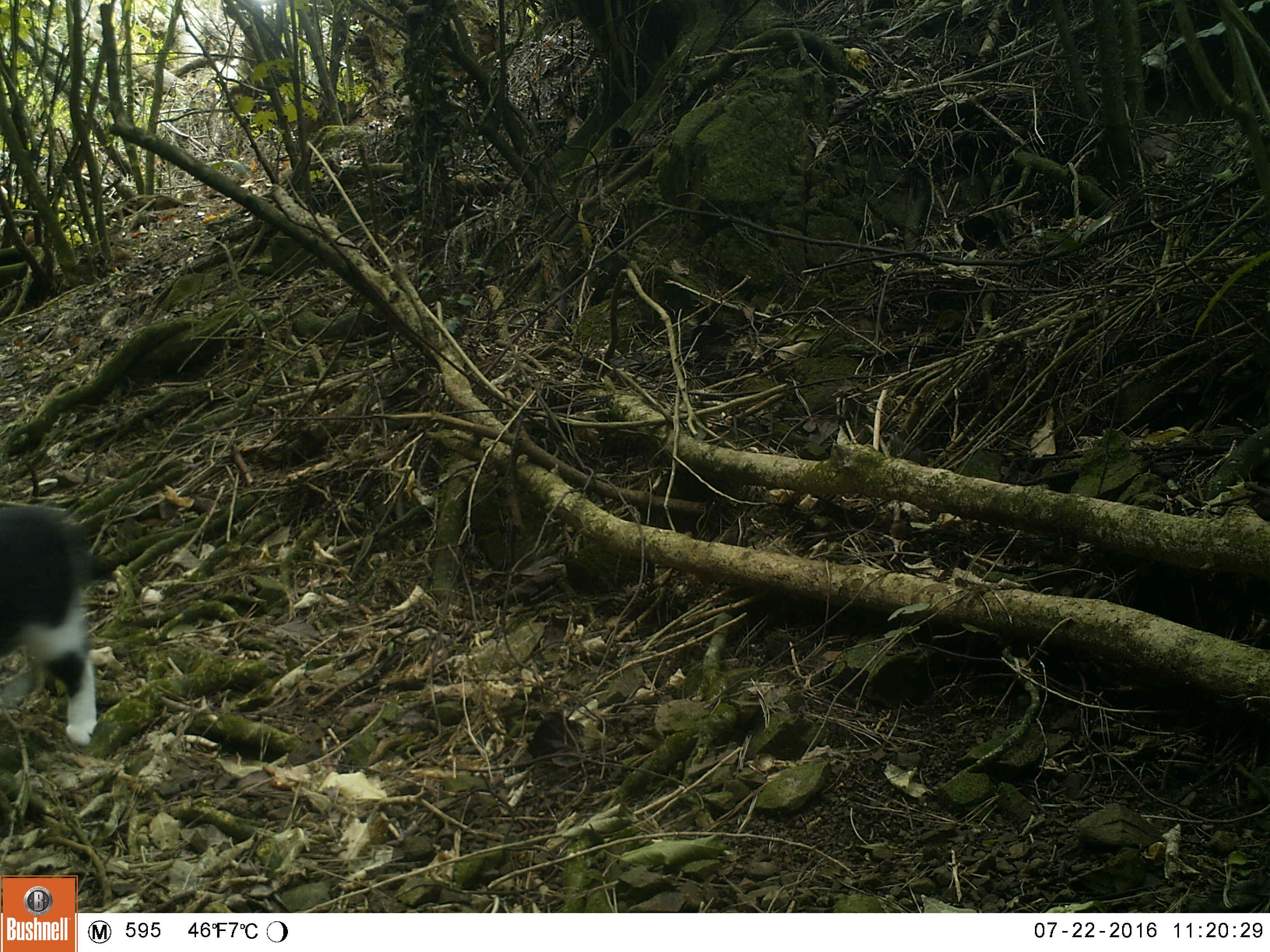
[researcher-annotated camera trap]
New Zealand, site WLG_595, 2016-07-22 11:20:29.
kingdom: Animalia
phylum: Chordata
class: Mammalia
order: Carnivora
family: Felidae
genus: Felis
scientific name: Felis catus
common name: domestic cat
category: cat